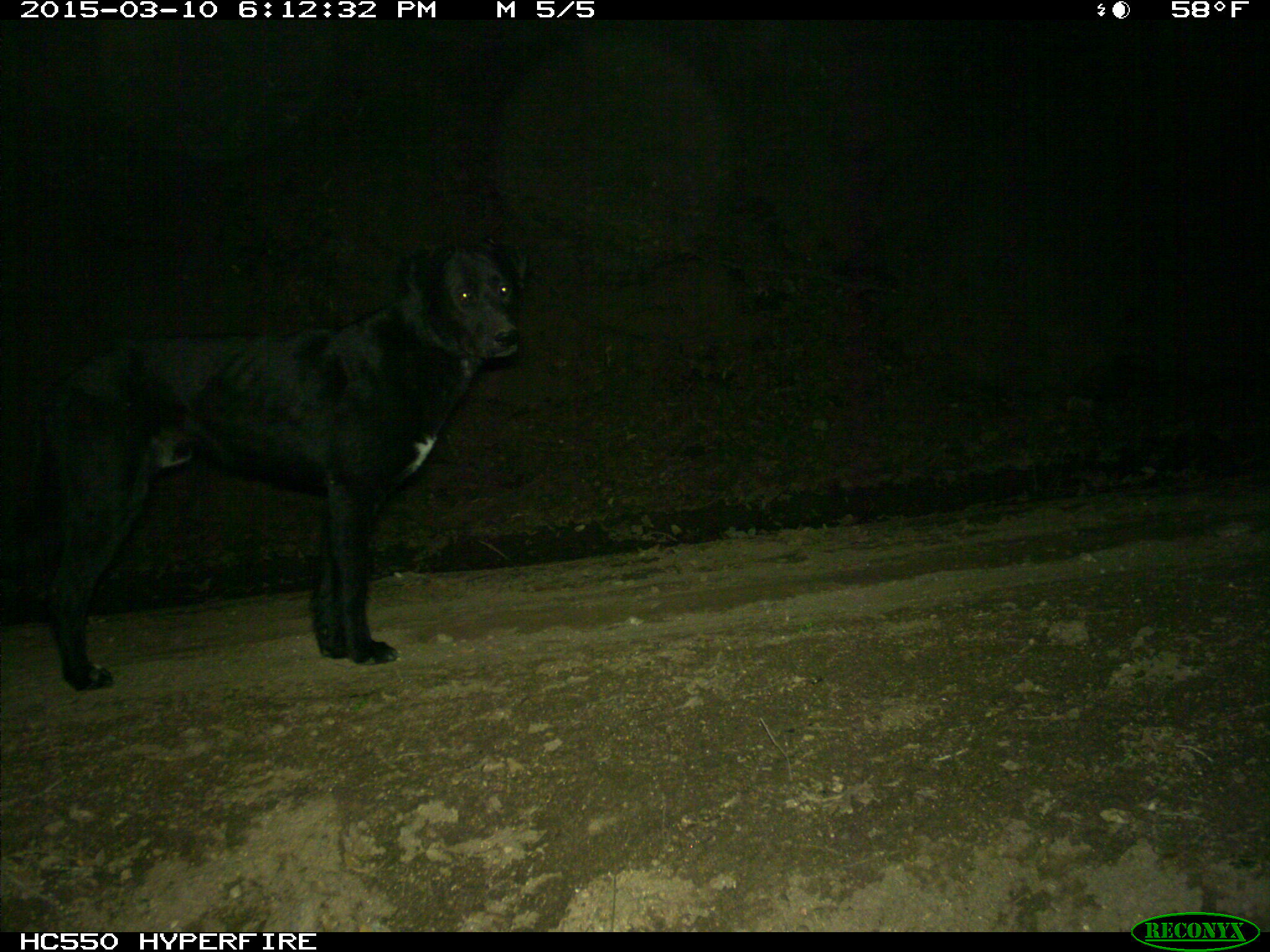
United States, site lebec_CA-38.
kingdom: Animalia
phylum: Chordata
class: Mammalia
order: Carnivora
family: Canidae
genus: Canis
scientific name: Canis familiaris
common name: domestic dog